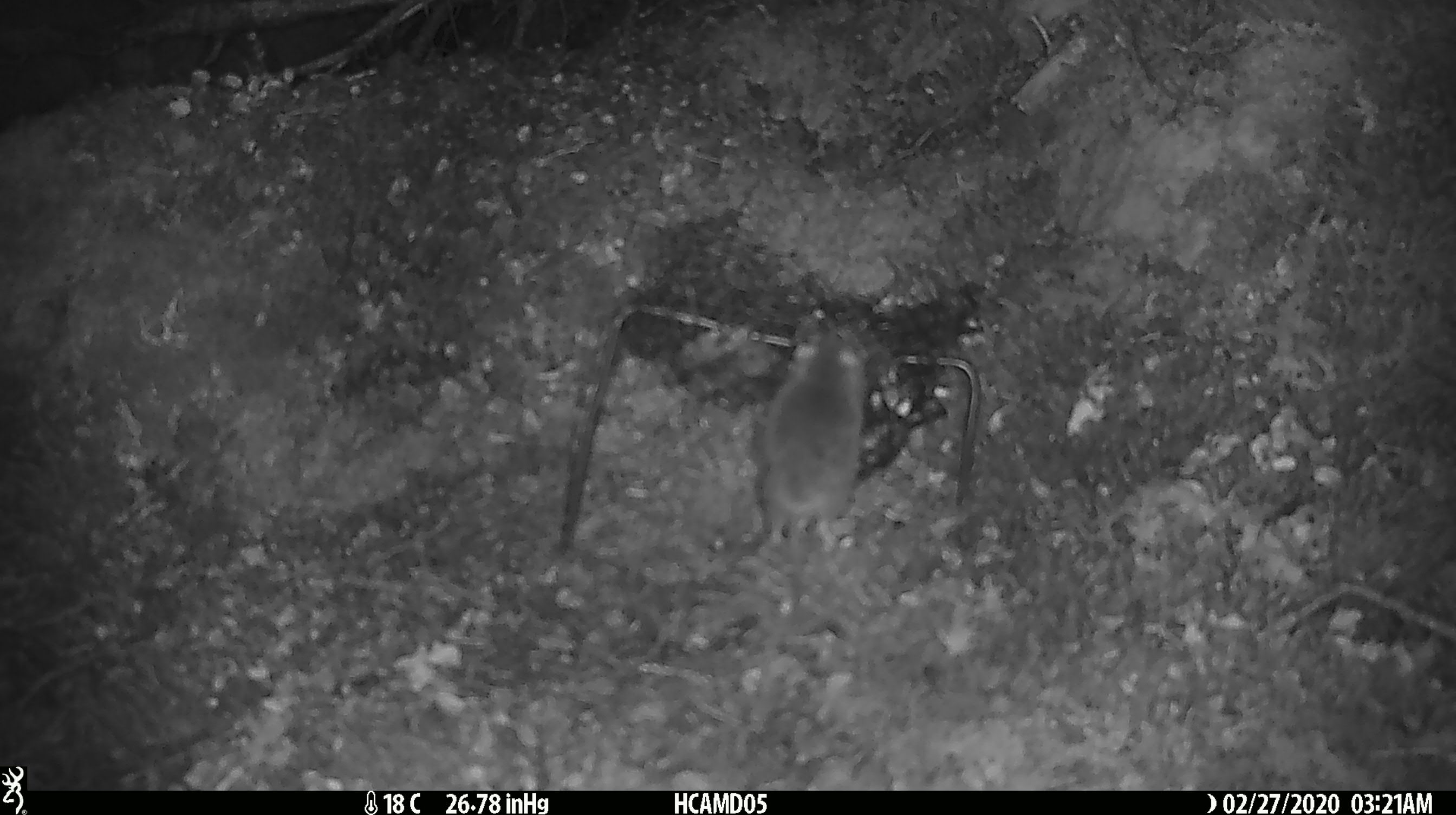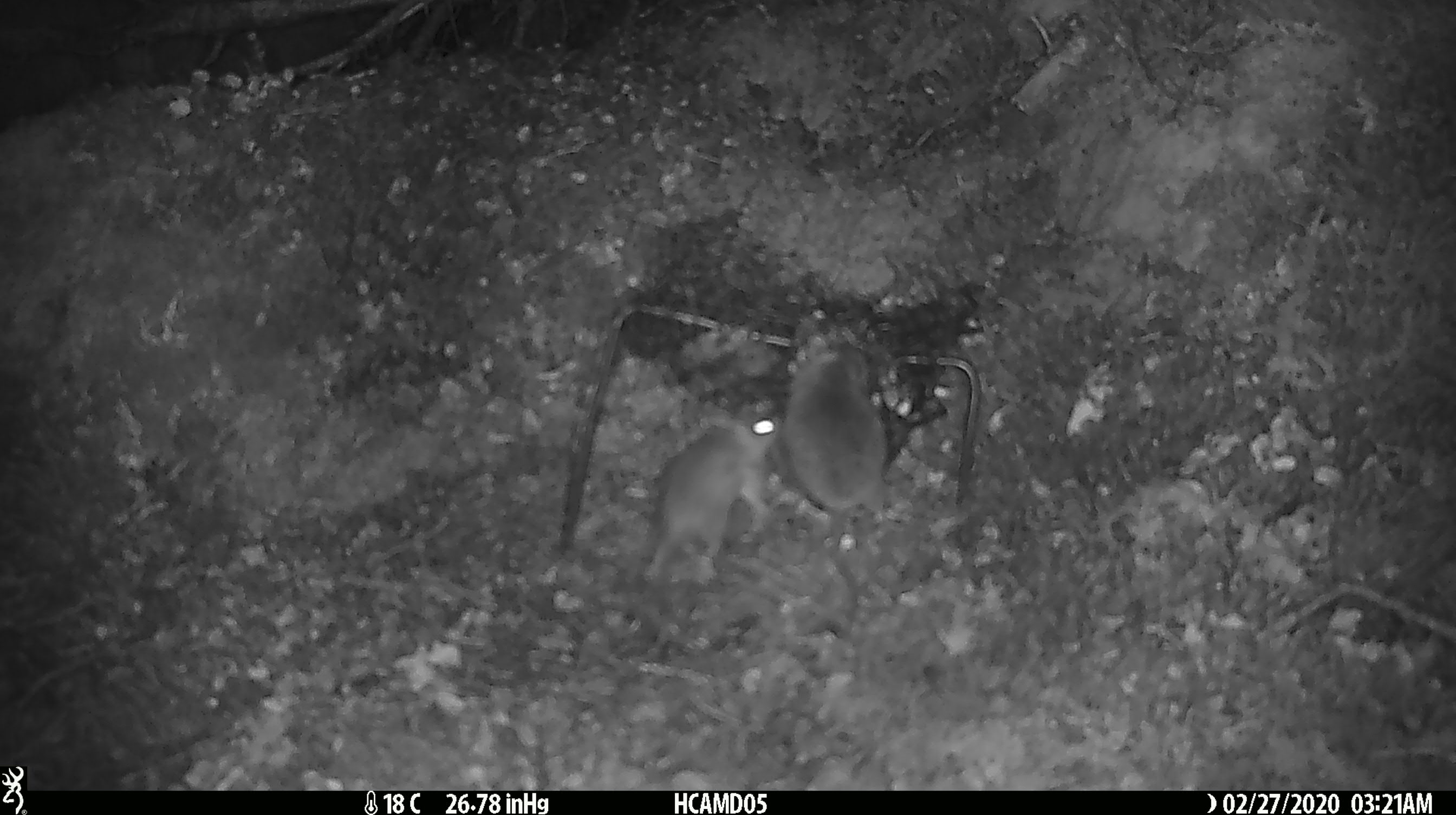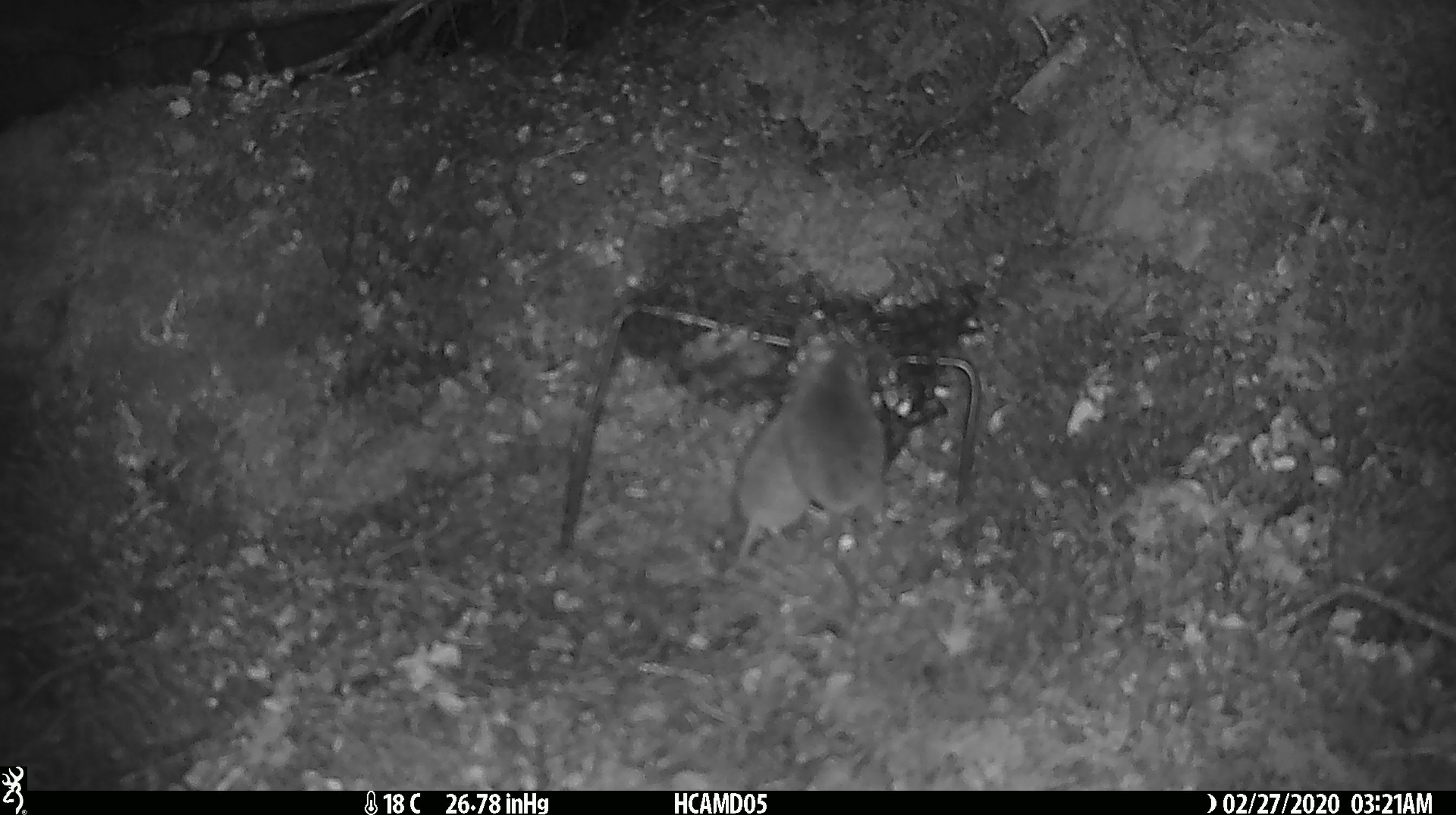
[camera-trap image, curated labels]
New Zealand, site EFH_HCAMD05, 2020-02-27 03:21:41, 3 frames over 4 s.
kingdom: Animalia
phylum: Chordata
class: Mammalia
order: Rodentia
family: Muridae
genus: Mus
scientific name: Mus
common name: mouse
Mouse (Mus).